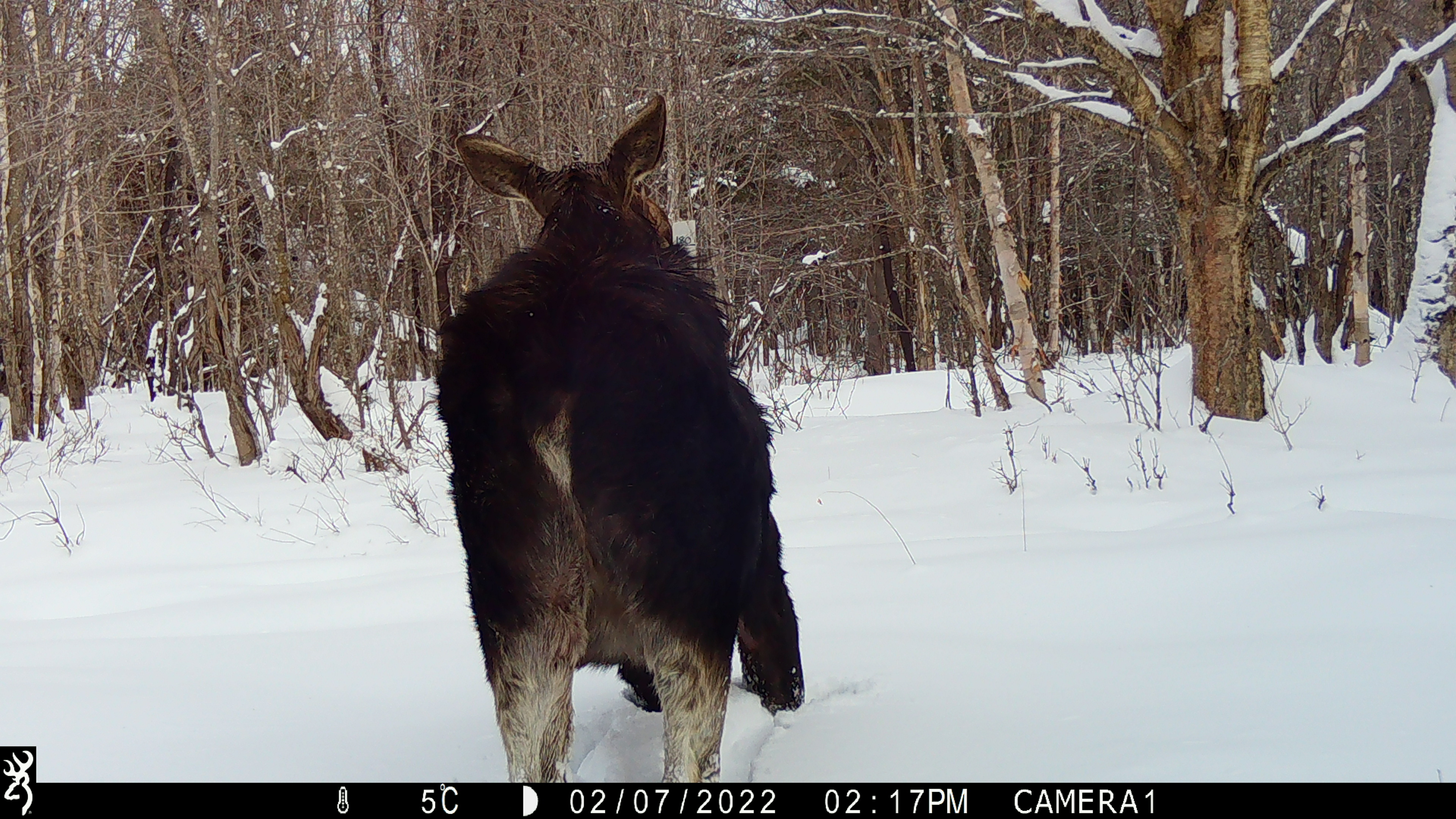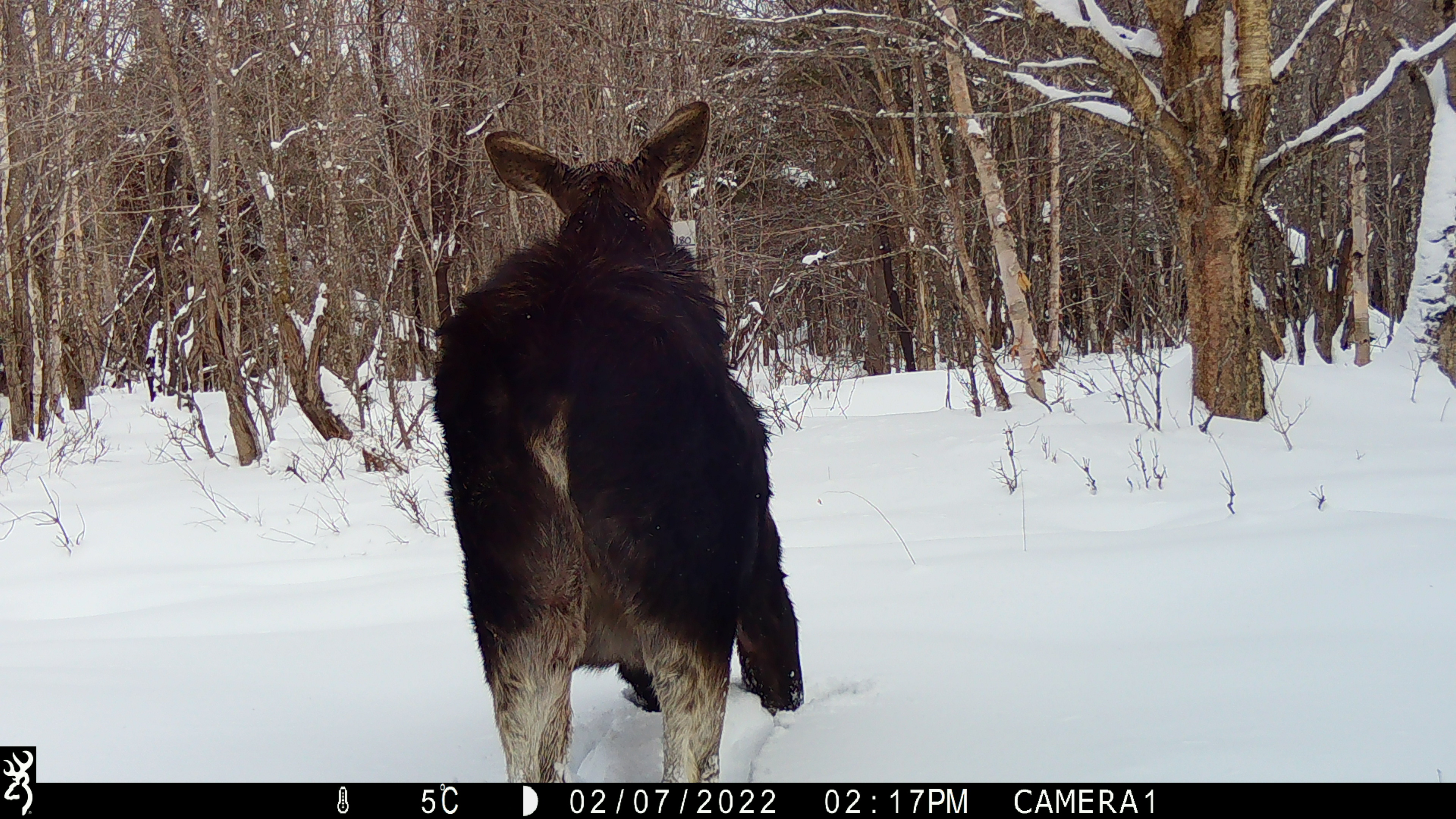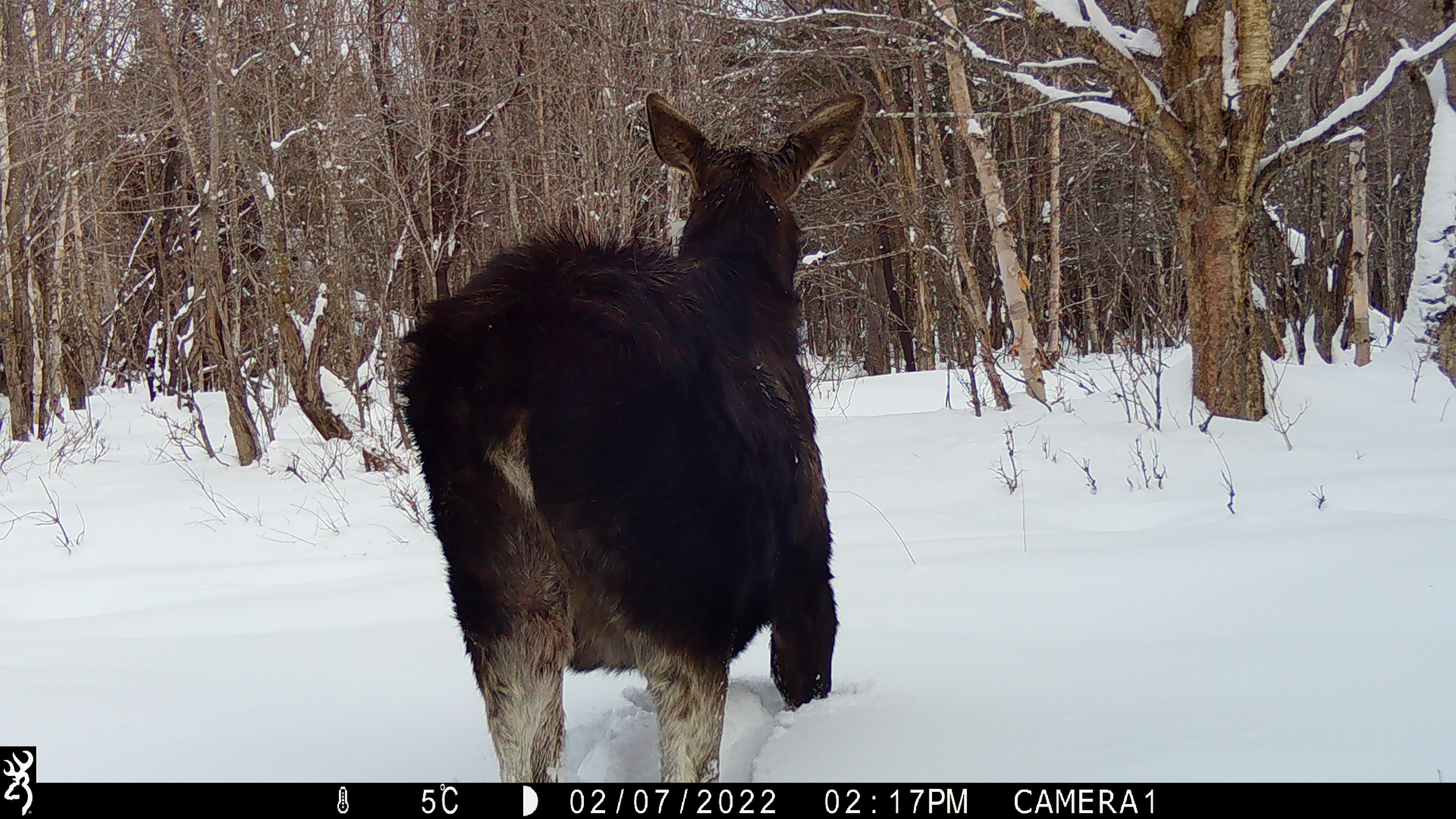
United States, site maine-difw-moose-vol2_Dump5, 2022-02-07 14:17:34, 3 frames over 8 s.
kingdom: Animalia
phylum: Chordata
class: Mammalia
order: Artiodactyla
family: Cervidae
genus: Alces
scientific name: Alces alces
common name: moose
Moose (Alces alces).